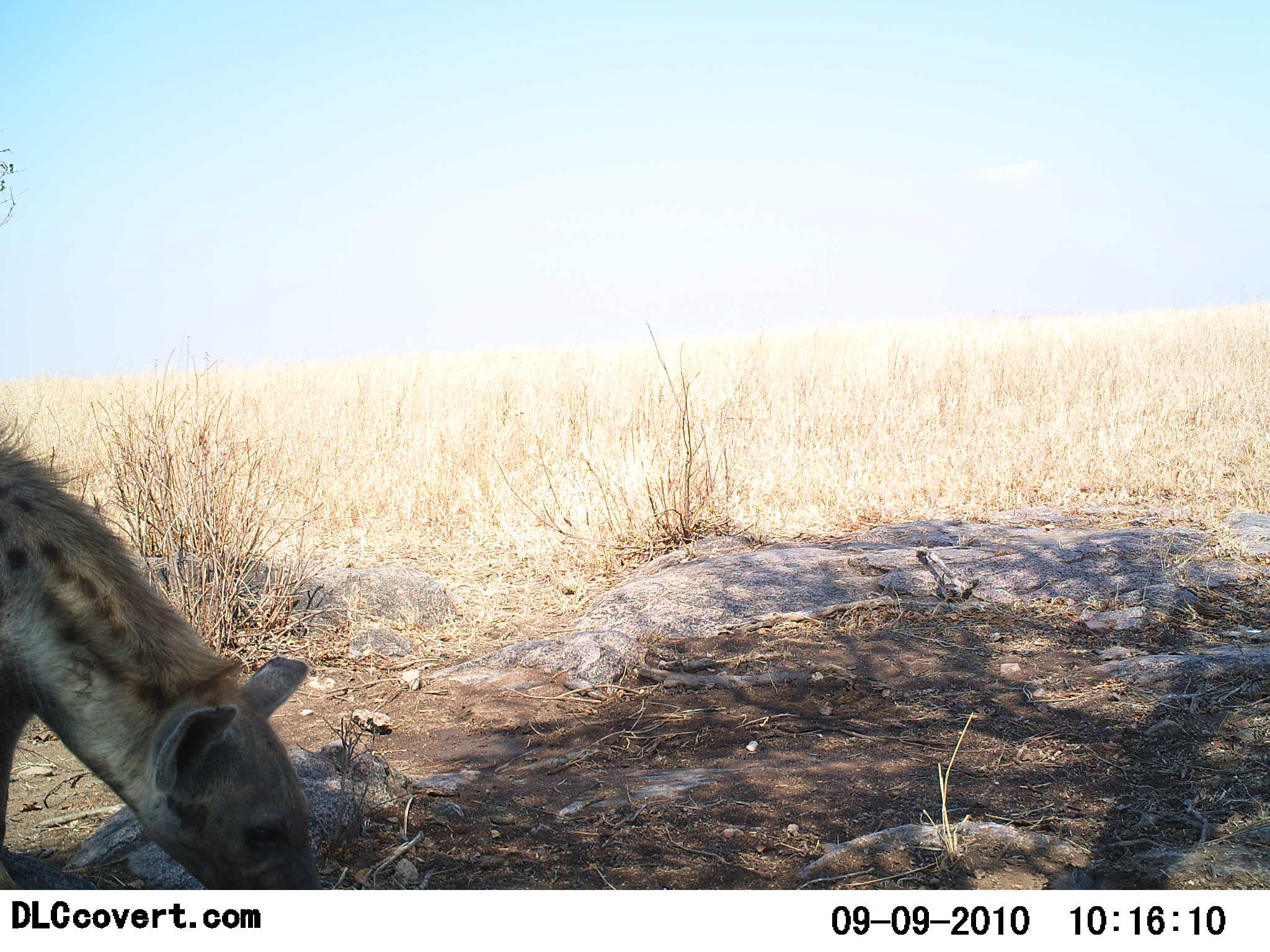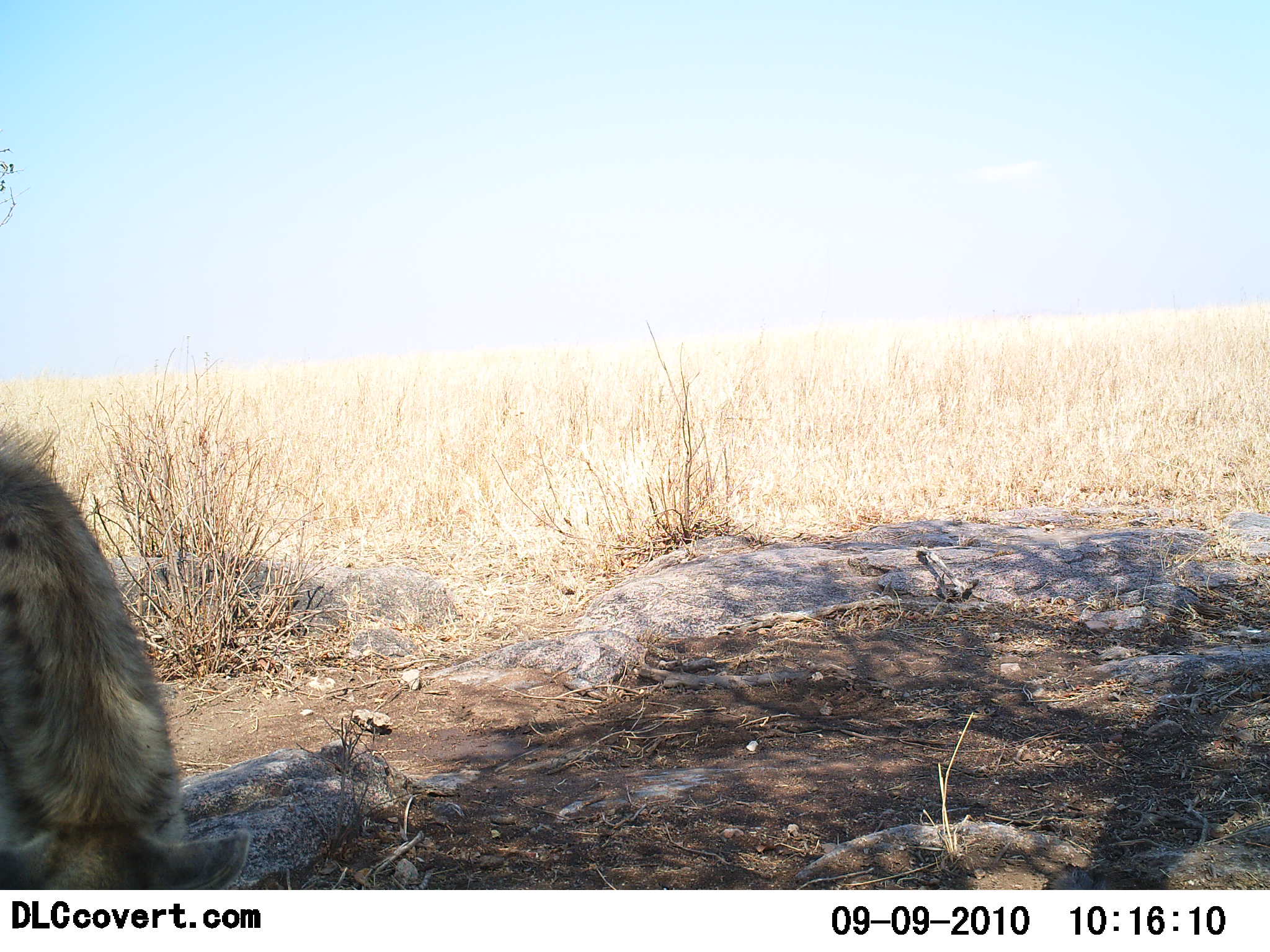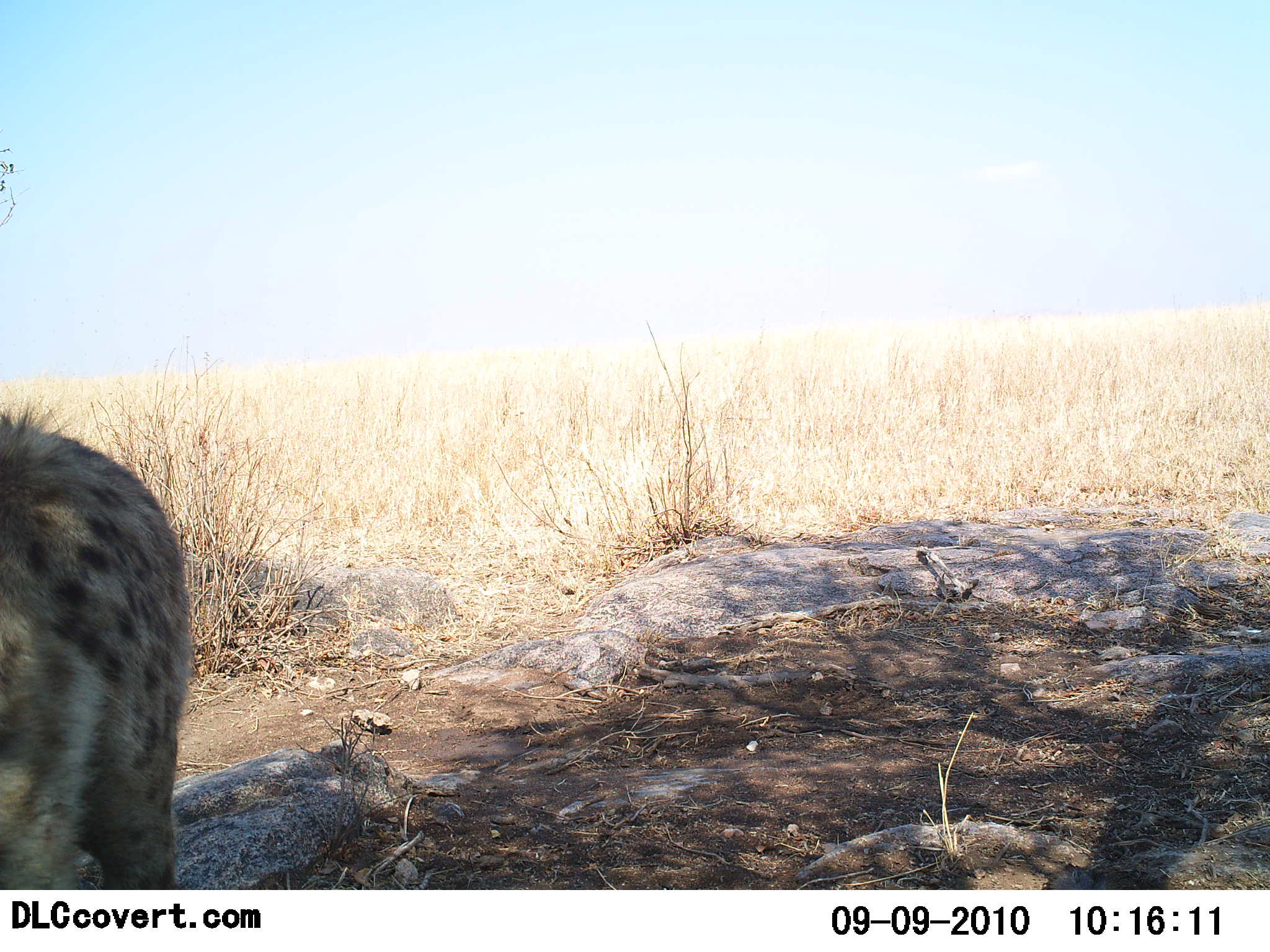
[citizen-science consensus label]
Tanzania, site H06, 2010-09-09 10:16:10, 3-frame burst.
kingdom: Animalia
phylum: Chordata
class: Mammalia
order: Carnivora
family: Hyaenidae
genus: Crocuta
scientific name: Crocuta crocuta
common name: spotted hyena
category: hyenaspotted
Hyenaspotted (spotted hyena) (Crocuta crocuta), count 1. Behavior (volunteer vote fractions): standing 53%, resting 0%, moving 40%, interacting 0%. Young present (vote fraction): 0%. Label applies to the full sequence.